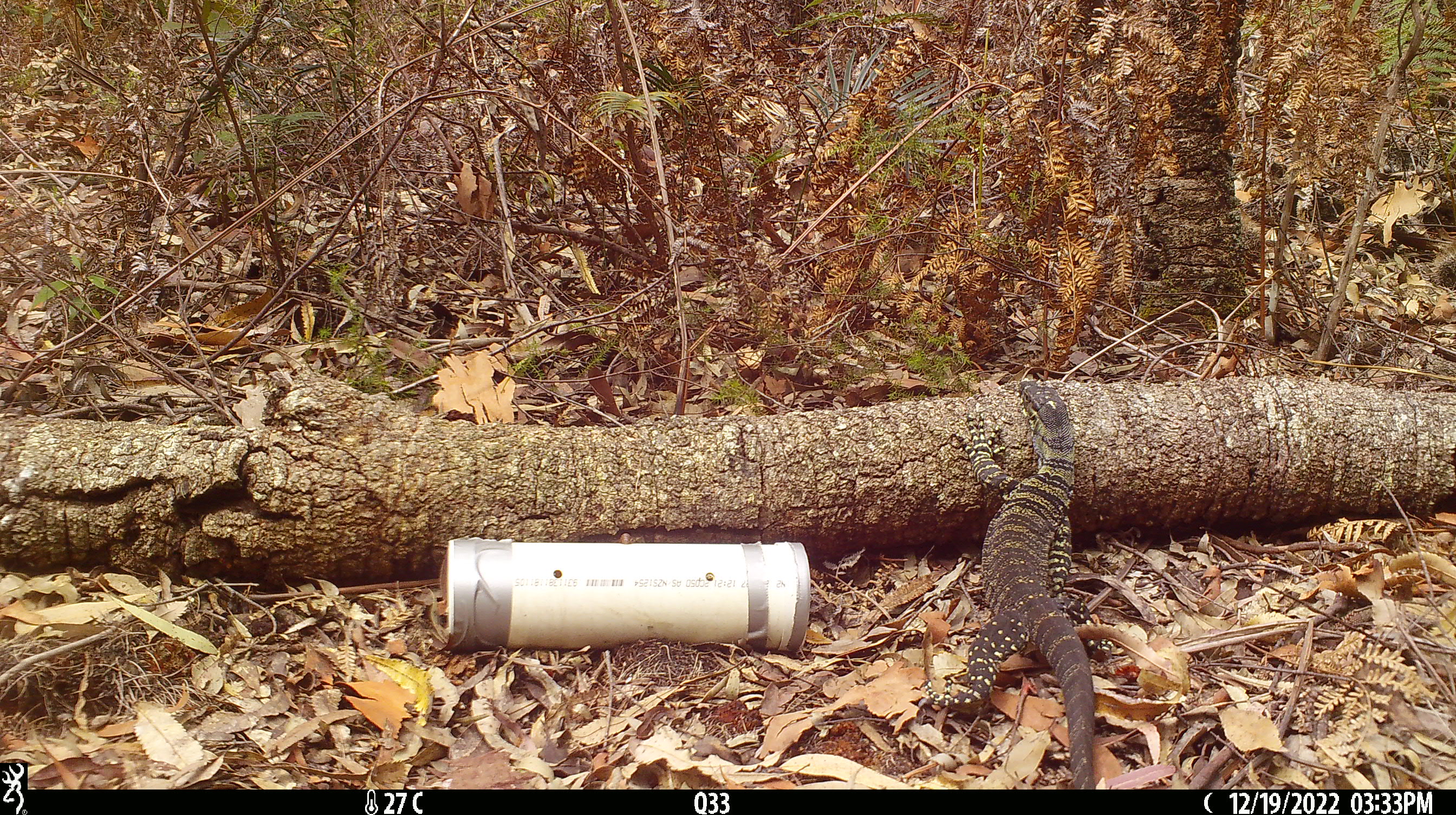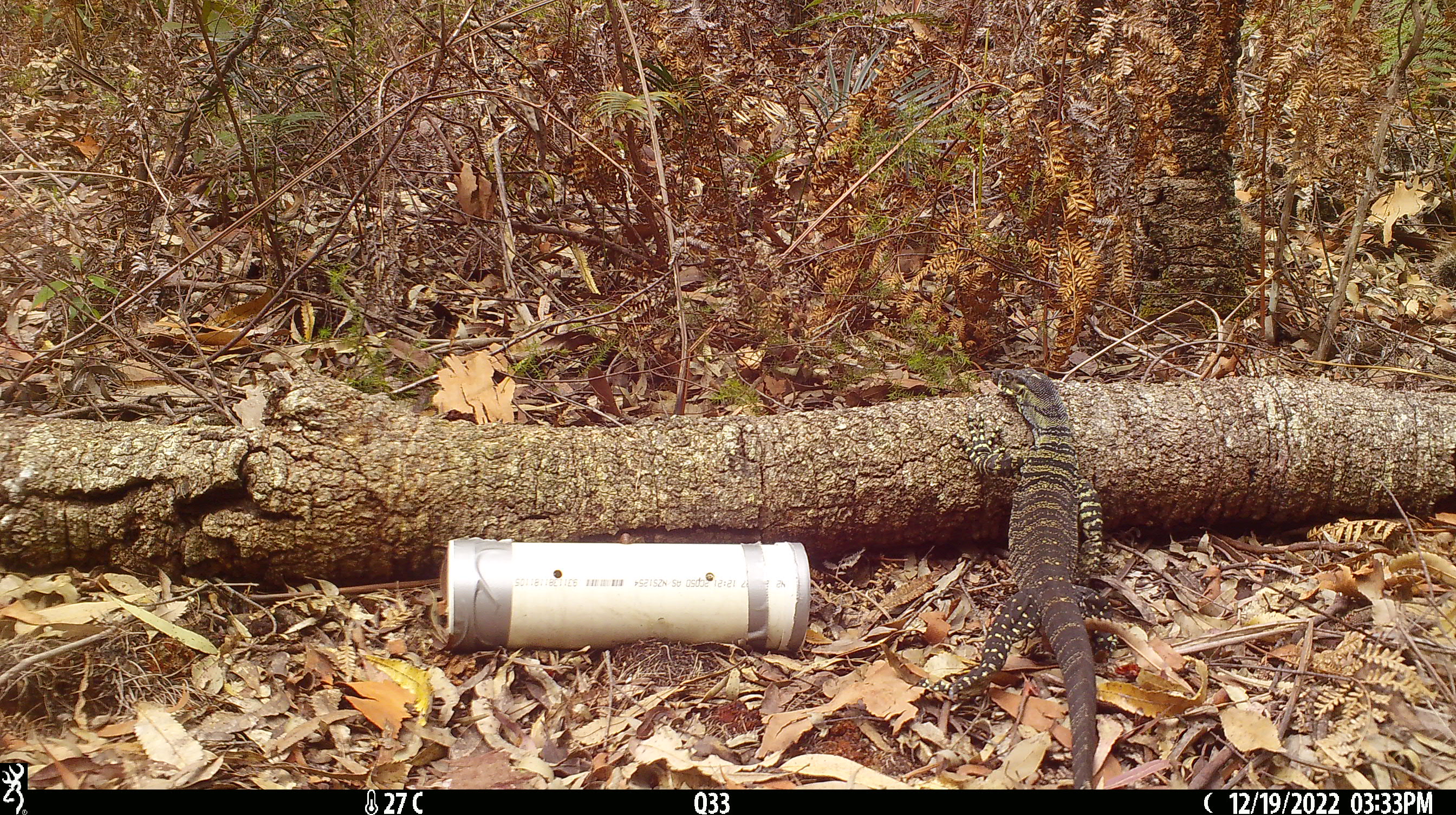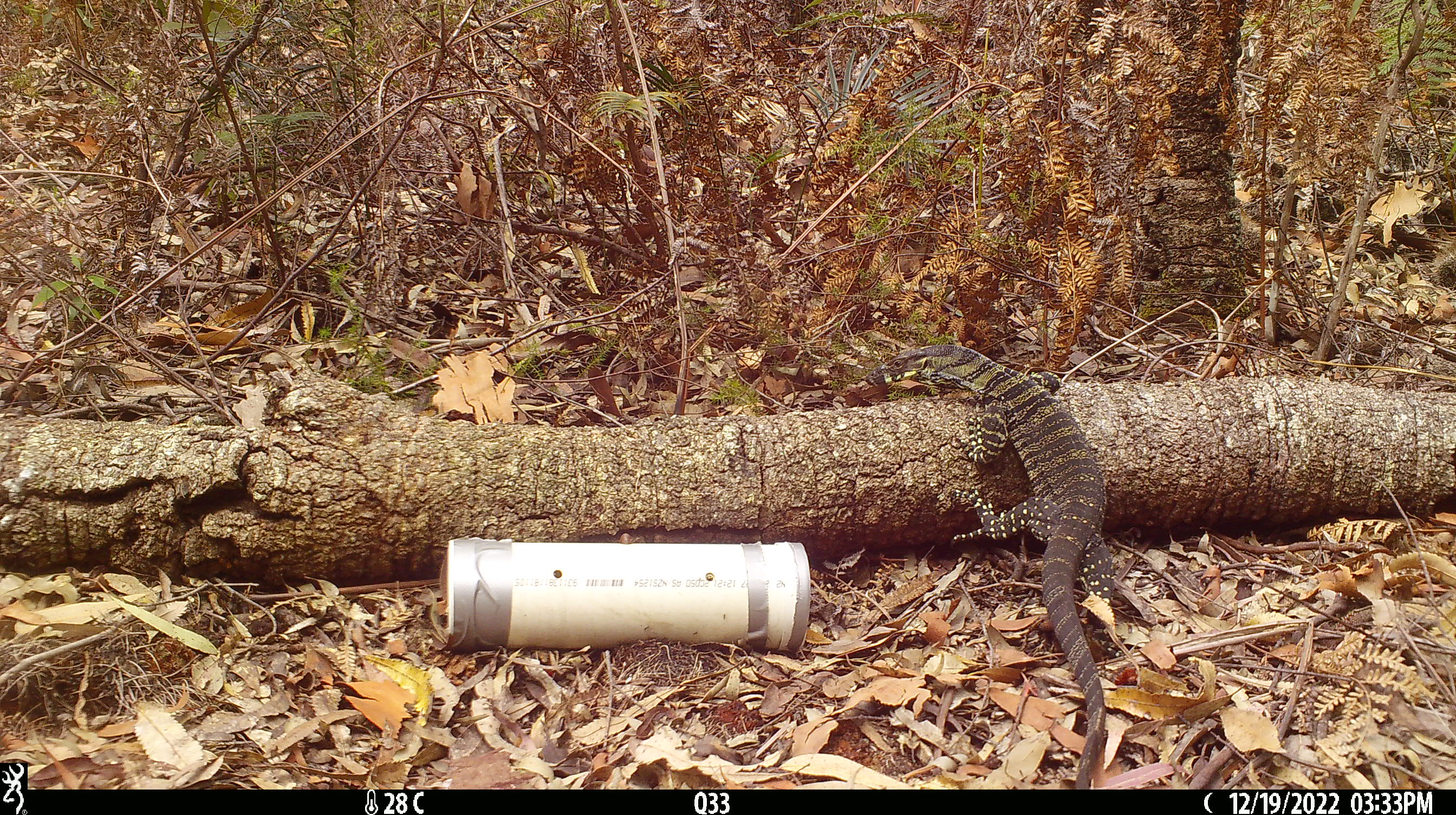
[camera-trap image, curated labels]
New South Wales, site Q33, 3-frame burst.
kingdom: Animalia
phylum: Chordata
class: Reptilia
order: Squamata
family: Varanidae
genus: Varanus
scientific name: Varanus varius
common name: lace monitor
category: goanna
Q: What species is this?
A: Goanna (lace monitor) (Varanus varius).